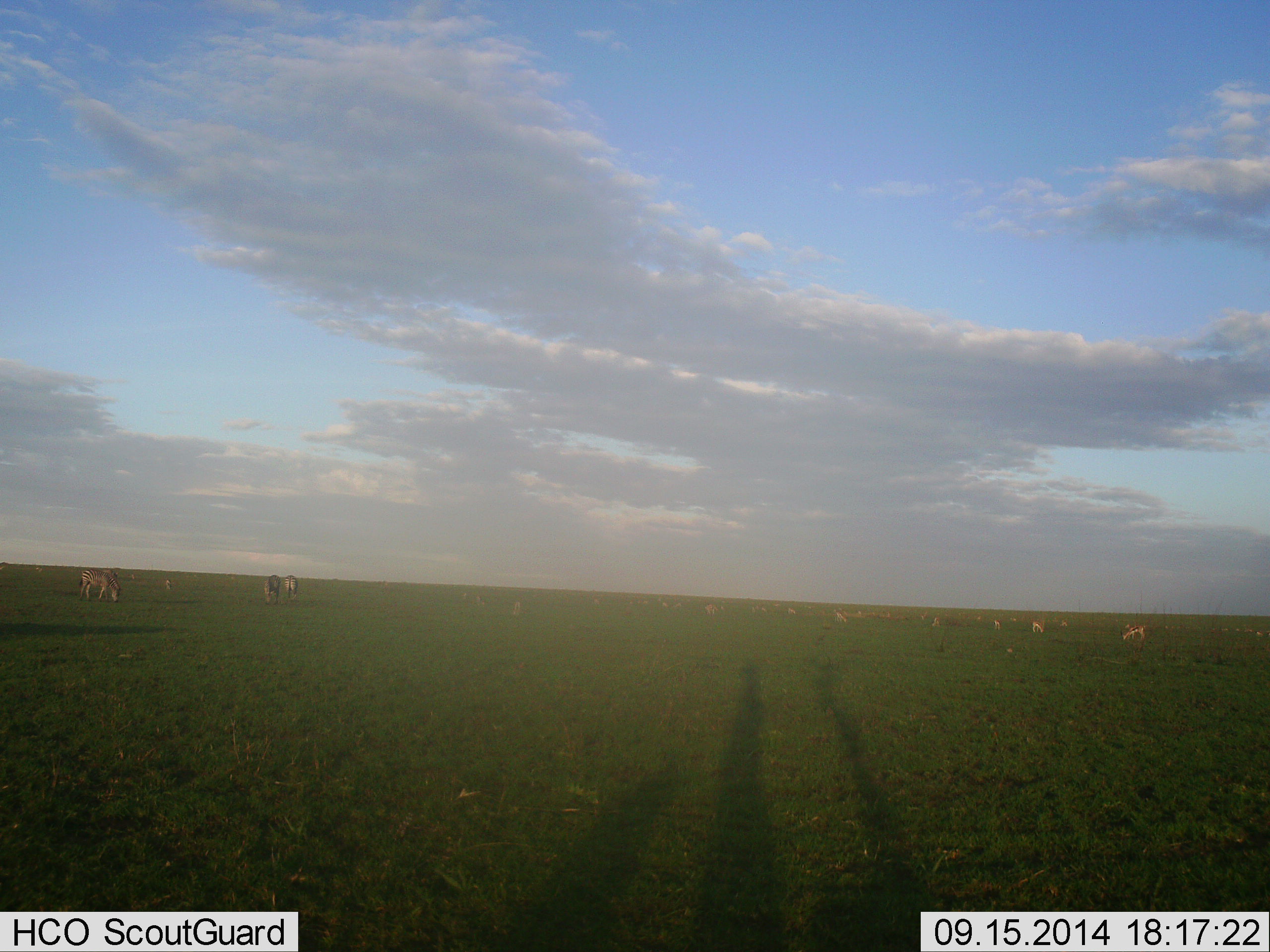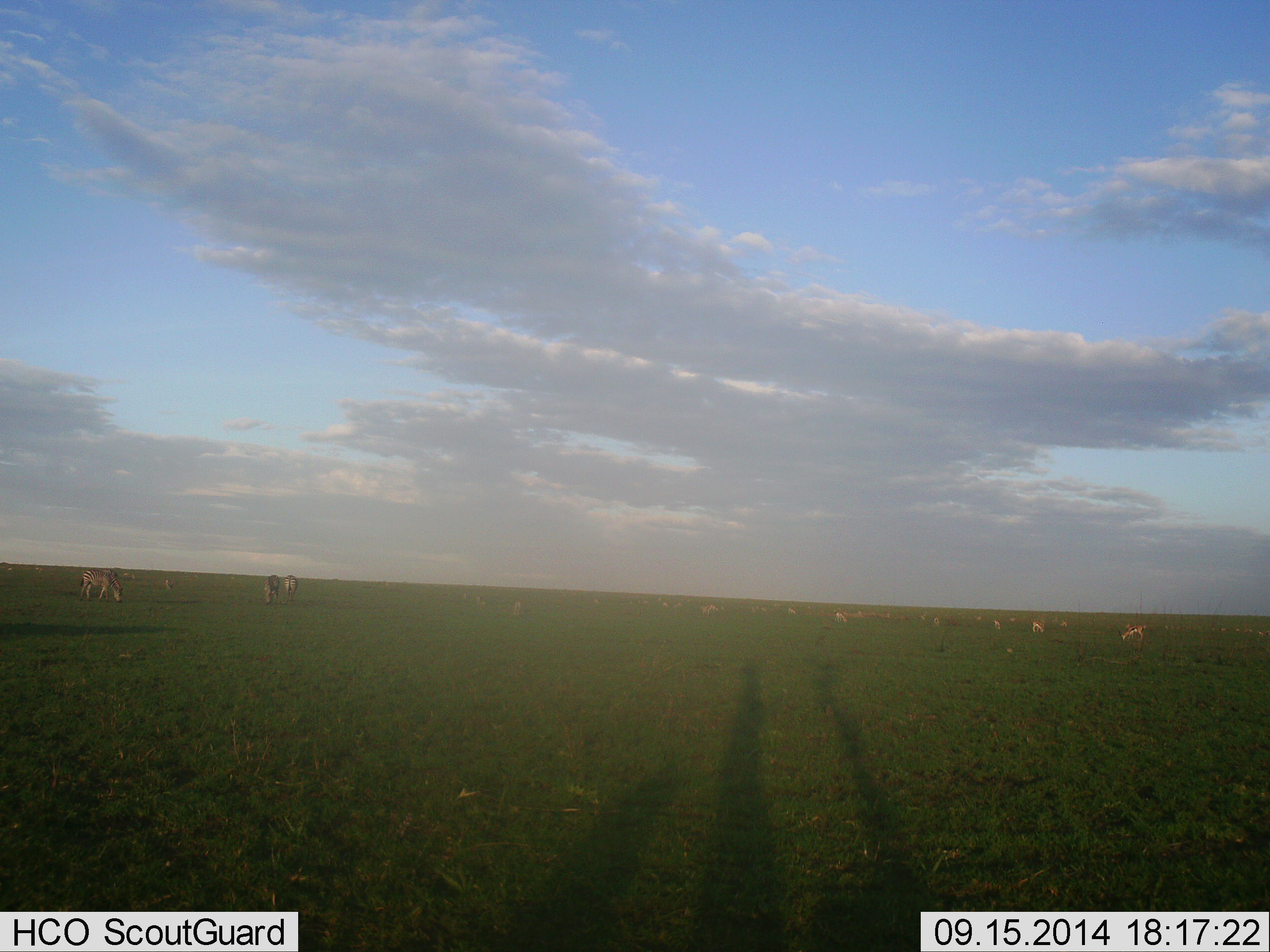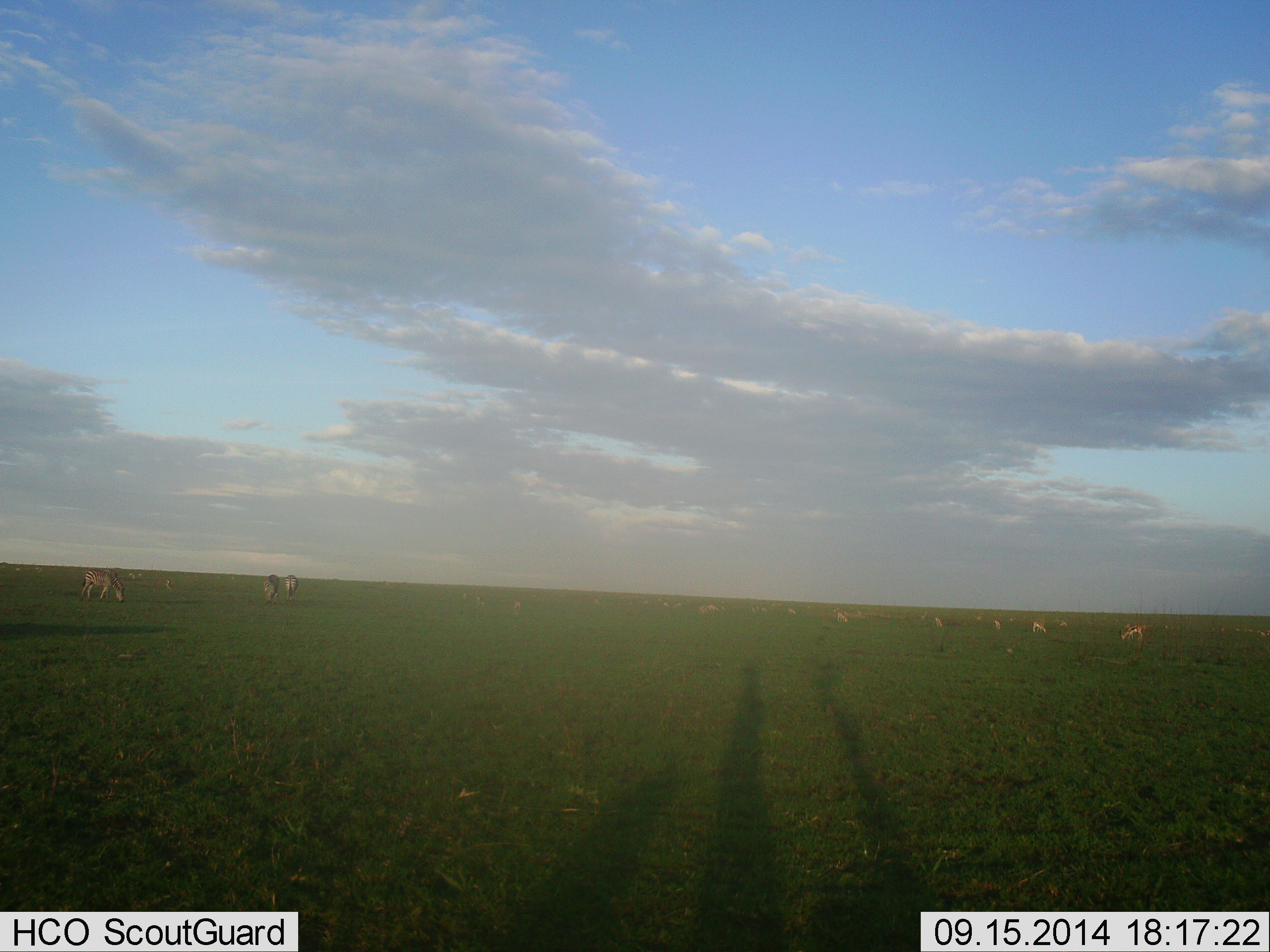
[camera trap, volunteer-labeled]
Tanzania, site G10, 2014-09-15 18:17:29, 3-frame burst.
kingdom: Animalia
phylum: Chordata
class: Mammalia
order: Artiodactyla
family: Bovidae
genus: Eudorcas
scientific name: Eudorcas thomsonii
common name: thomson's gazelle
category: gazellethomsons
Gazellethomsons (thomson's gazelle) (Eudorcas thomsonii), count 11-50. Behavior (volunteer vote fractions): standing 33%, resting 11%, moving 11%, interacting 0%. Young present (vote fraction): 0%. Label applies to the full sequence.